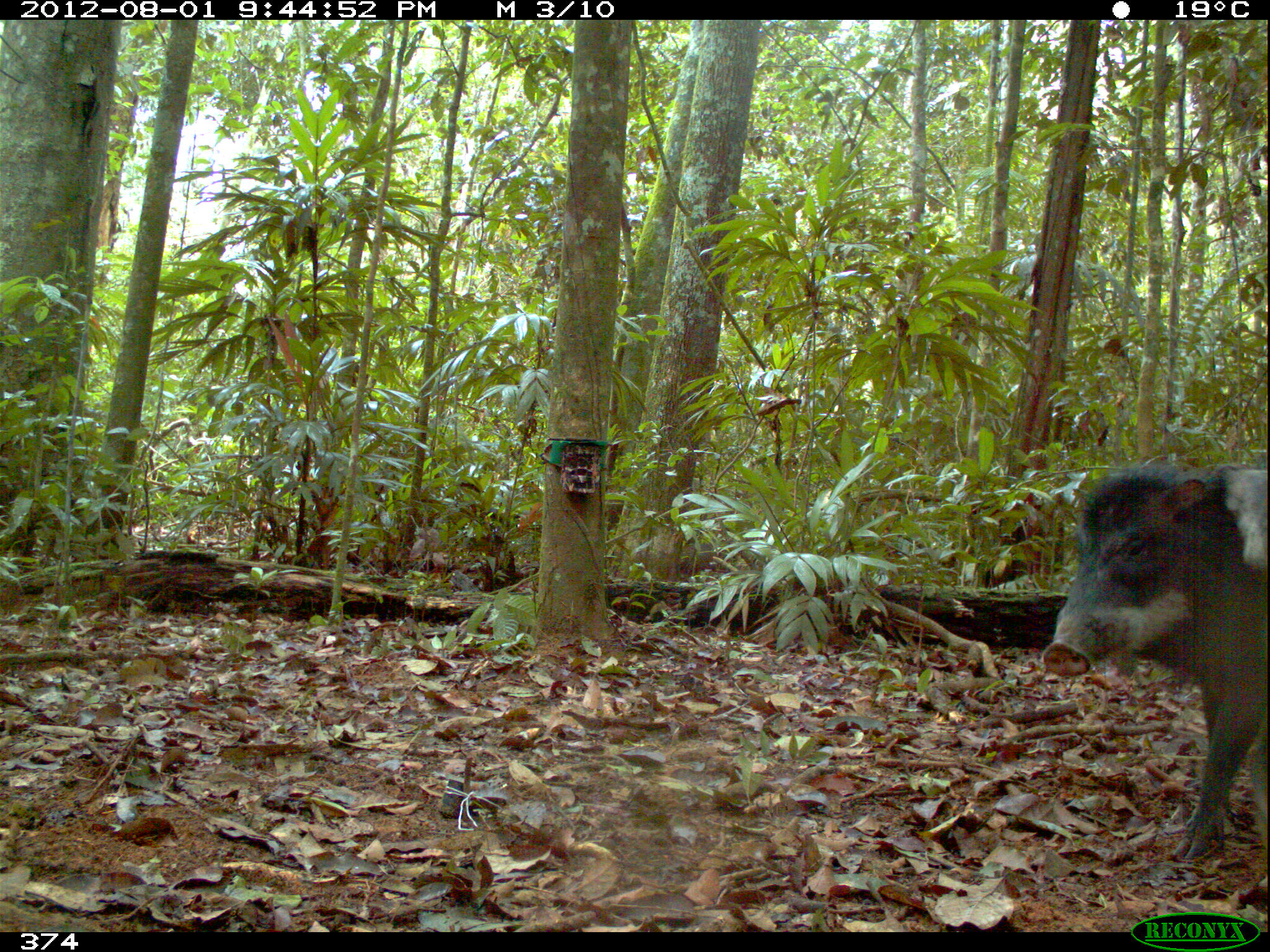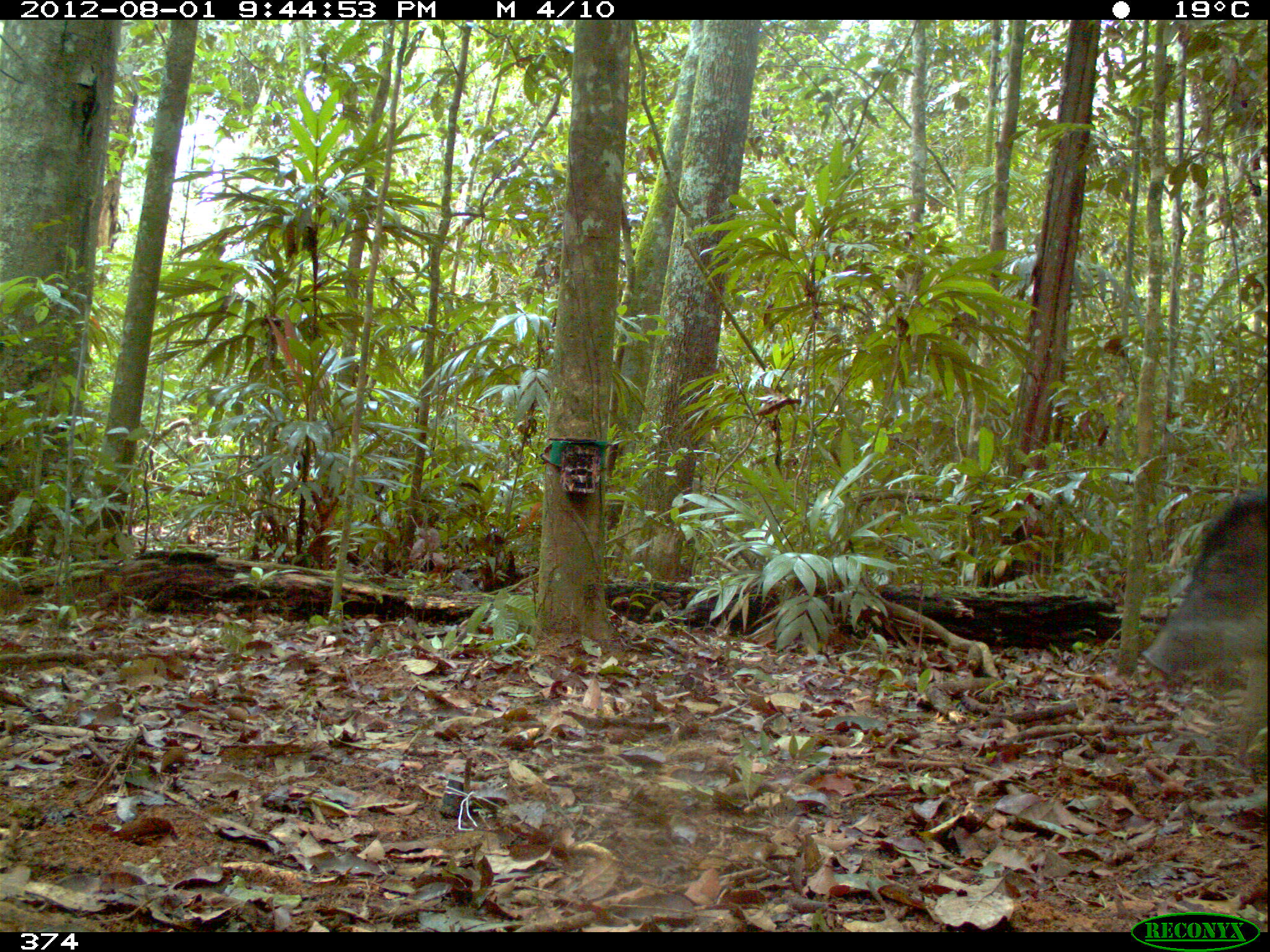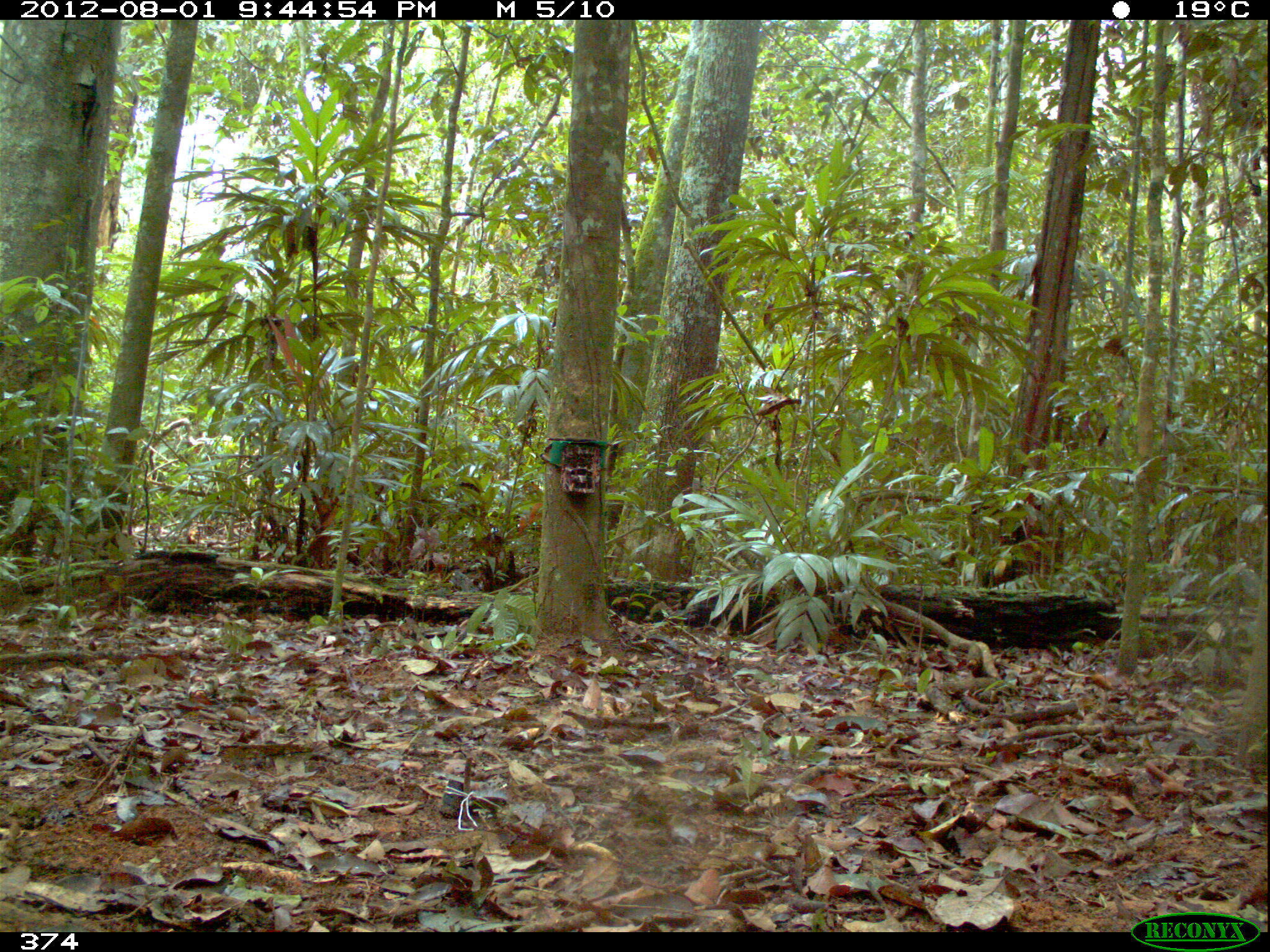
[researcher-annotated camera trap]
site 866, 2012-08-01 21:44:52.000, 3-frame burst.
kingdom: Animalia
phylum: Chordata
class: Mammalia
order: Artiodactyla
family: Tayassuidae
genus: Tayassu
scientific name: Tayassu pecari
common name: white-lipped peccary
Tayassu pecari (white-lipped peccary).